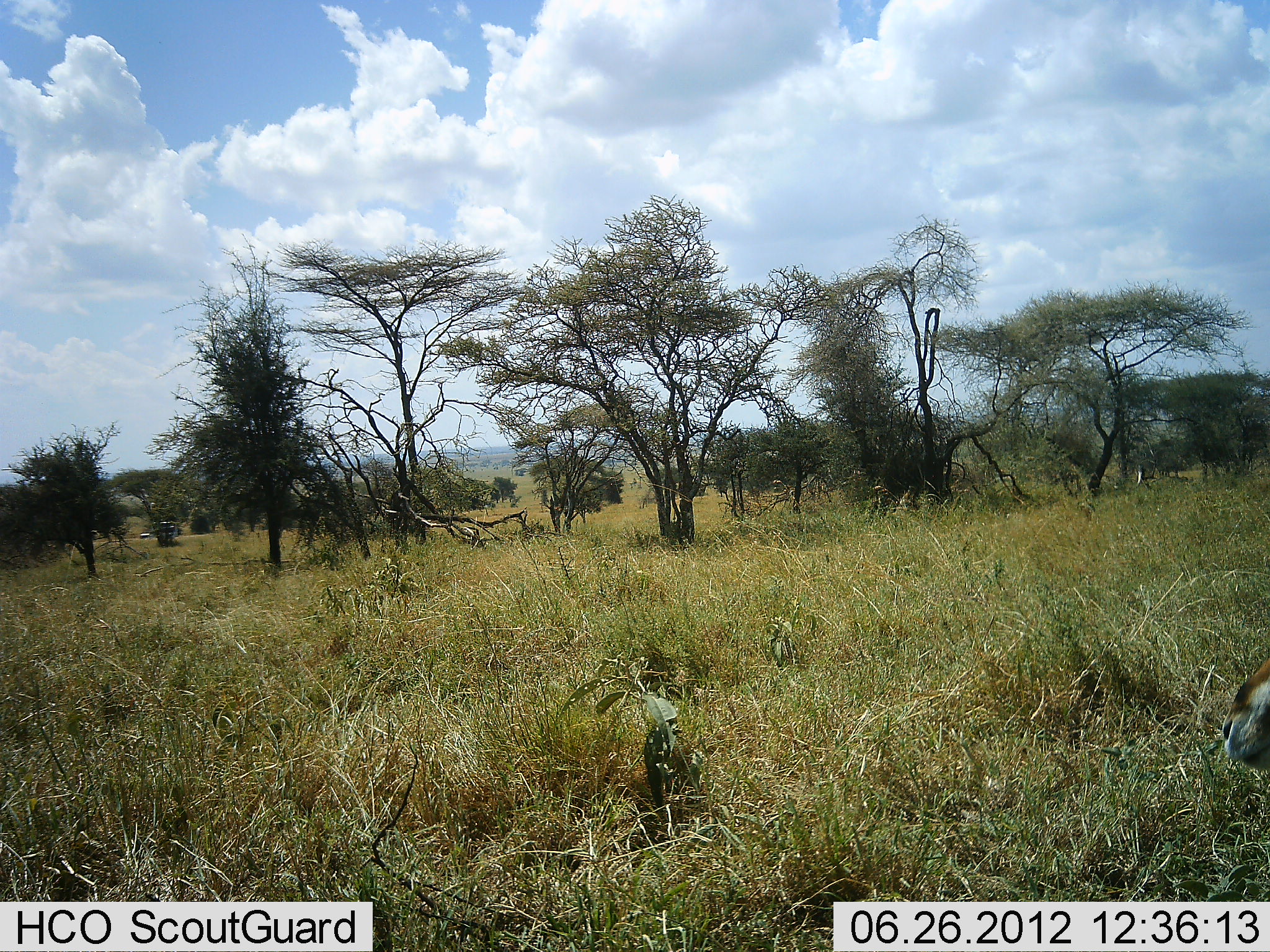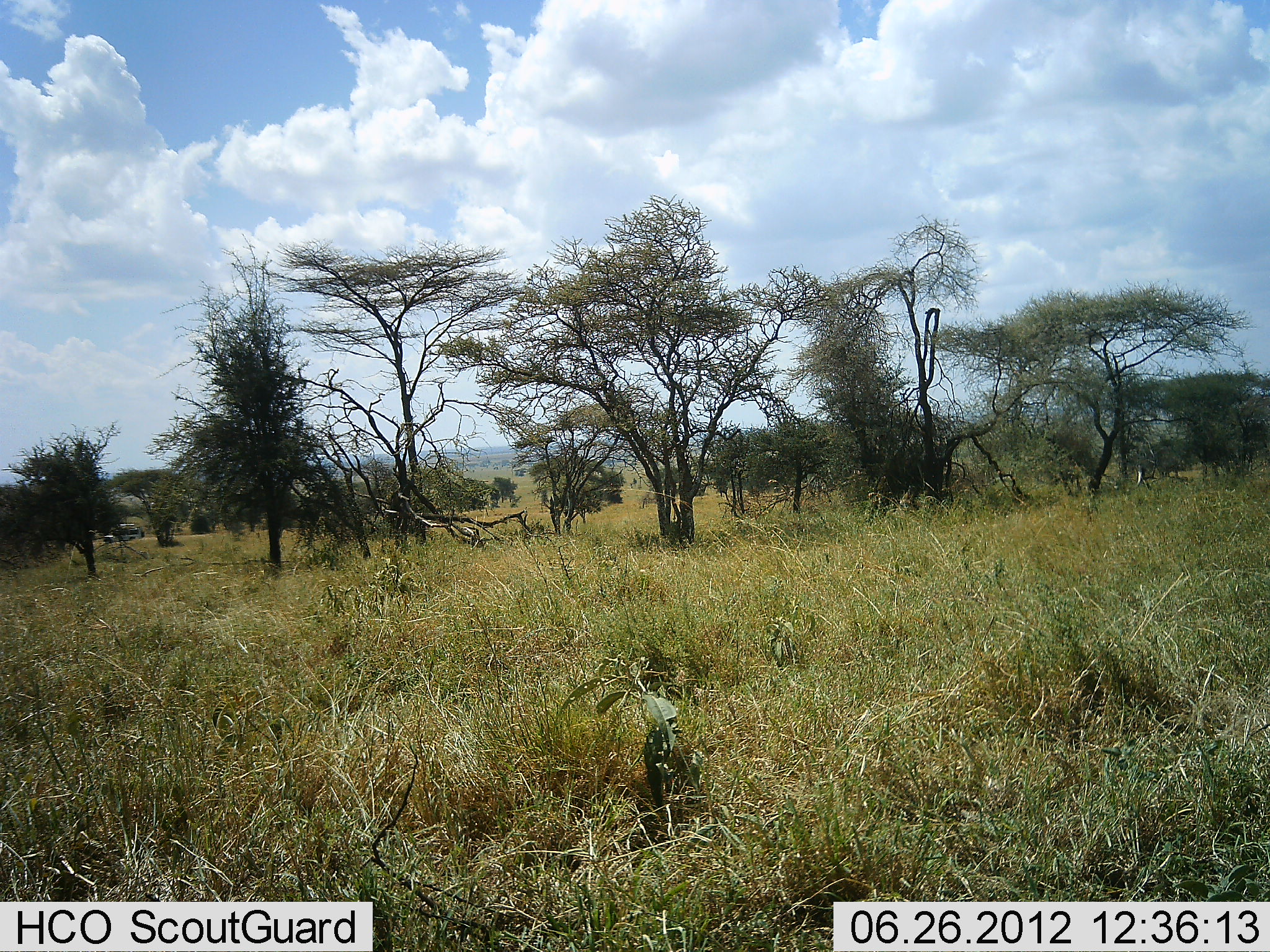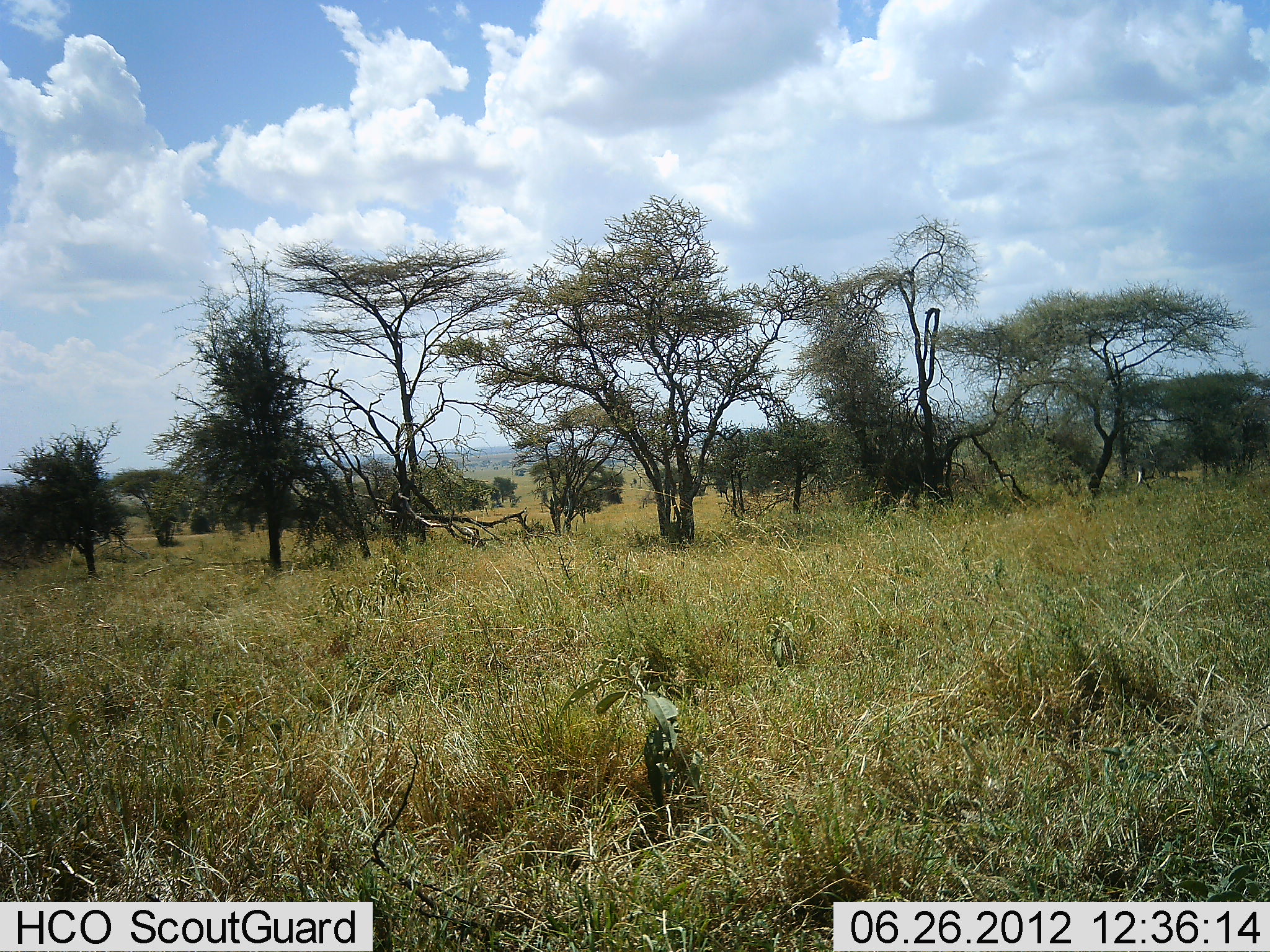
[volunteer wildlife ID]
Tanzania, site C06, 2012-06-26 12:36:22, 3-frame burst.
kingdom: Animalia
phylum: Chordata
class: Mammalia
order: Artiodactyla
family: Bovidae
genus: Eudorcas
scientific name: Eudorcas thomsonii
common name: thomson's gazelle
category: gazellethomsons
Gazellethomsons (thomson's gazelle) (Eudorcas thomsonii), count 1. Behavior (volunteer vote fractions): standing 17%, resting 17%, moving 67%, interacting 0%. Young present (vote fraction): 0%. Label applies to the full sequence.